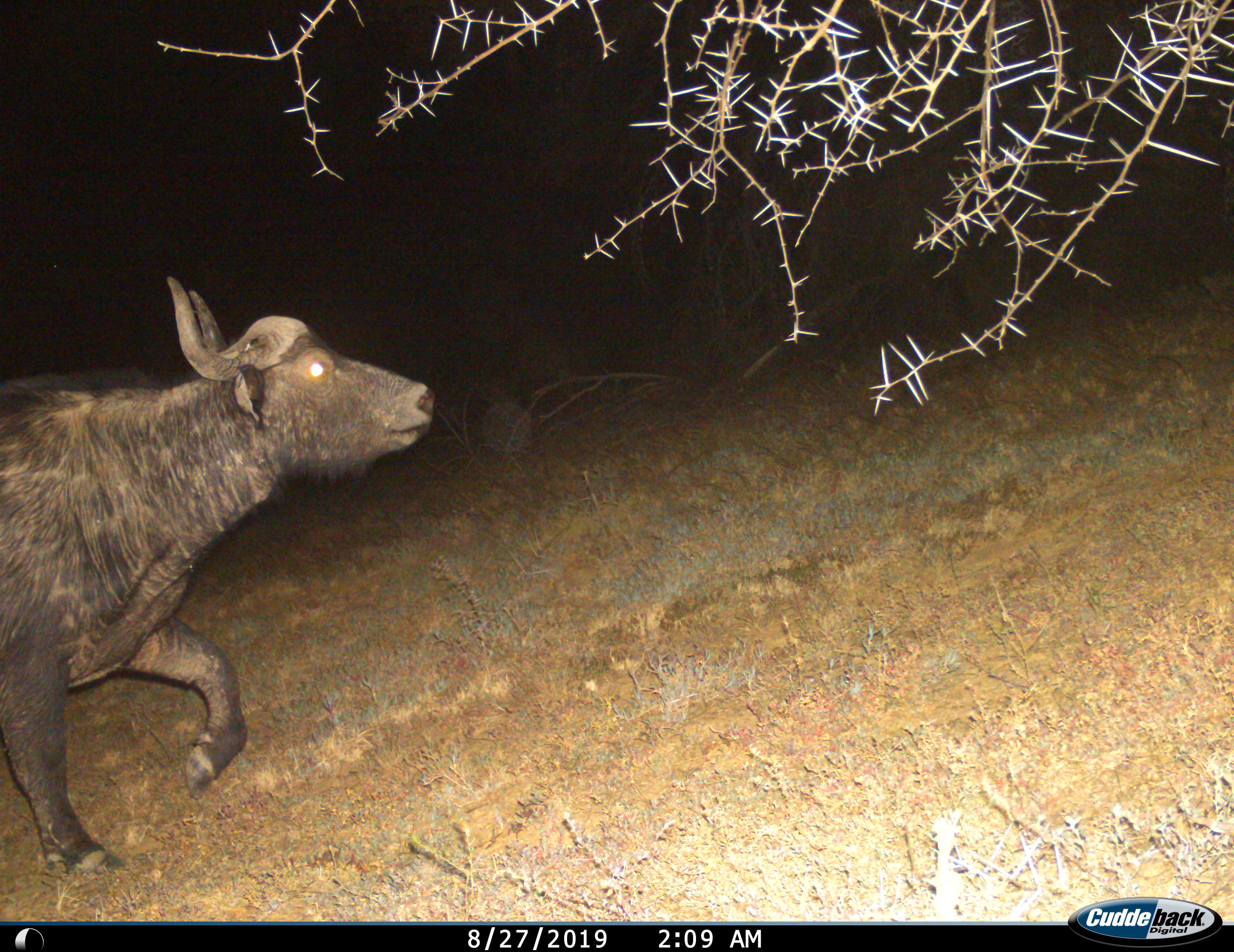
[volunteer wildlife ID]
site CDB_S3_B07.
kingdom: Animalia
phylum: Chordata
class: Mammalia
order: Artiodactyla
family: Bovidae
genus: Syncerus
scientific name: Syncerus caffer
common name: african buffalo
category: buffalo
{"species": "buffalo (african buffalo) (Syncerus caffer)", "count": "1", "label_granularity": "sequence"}